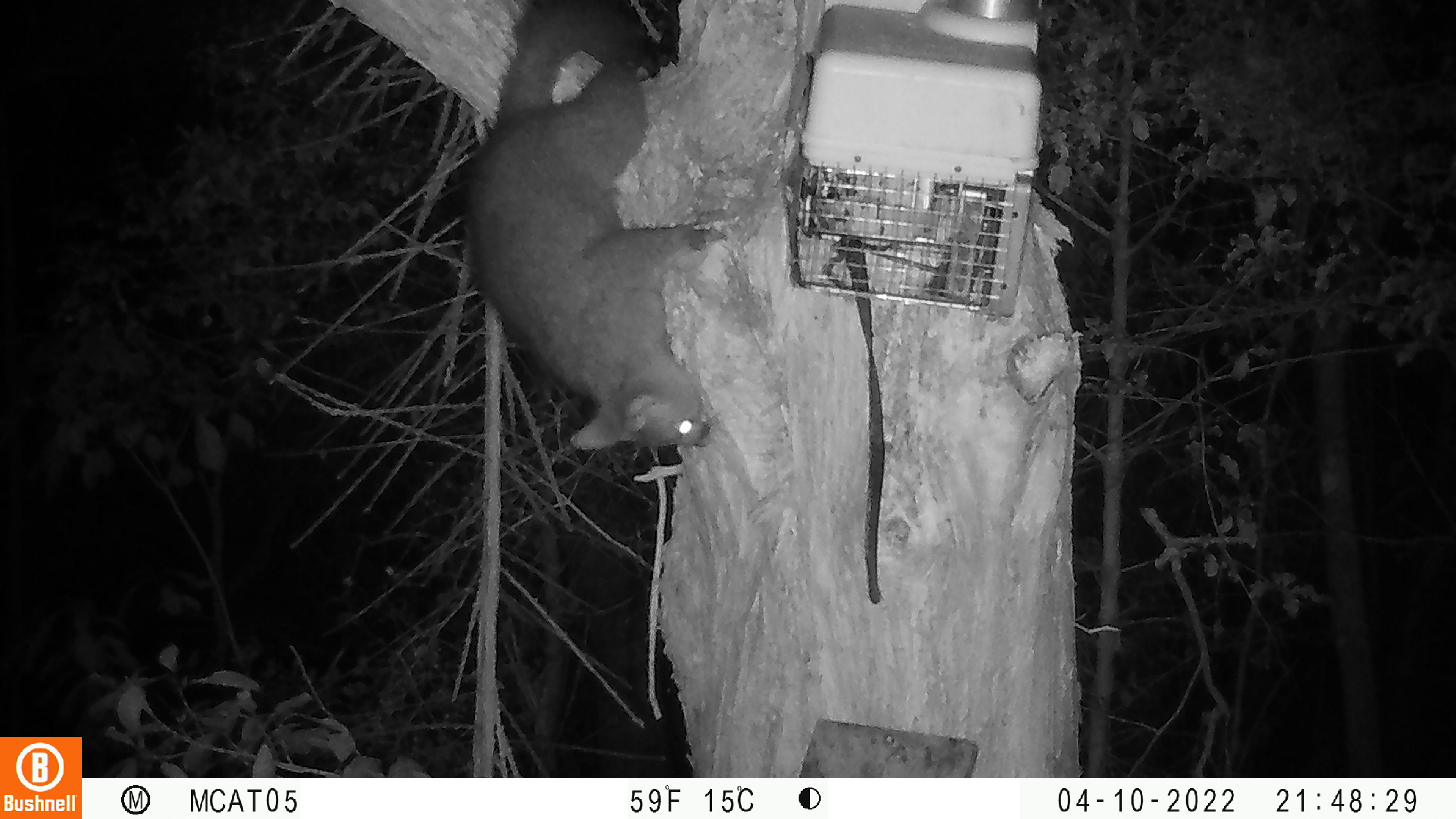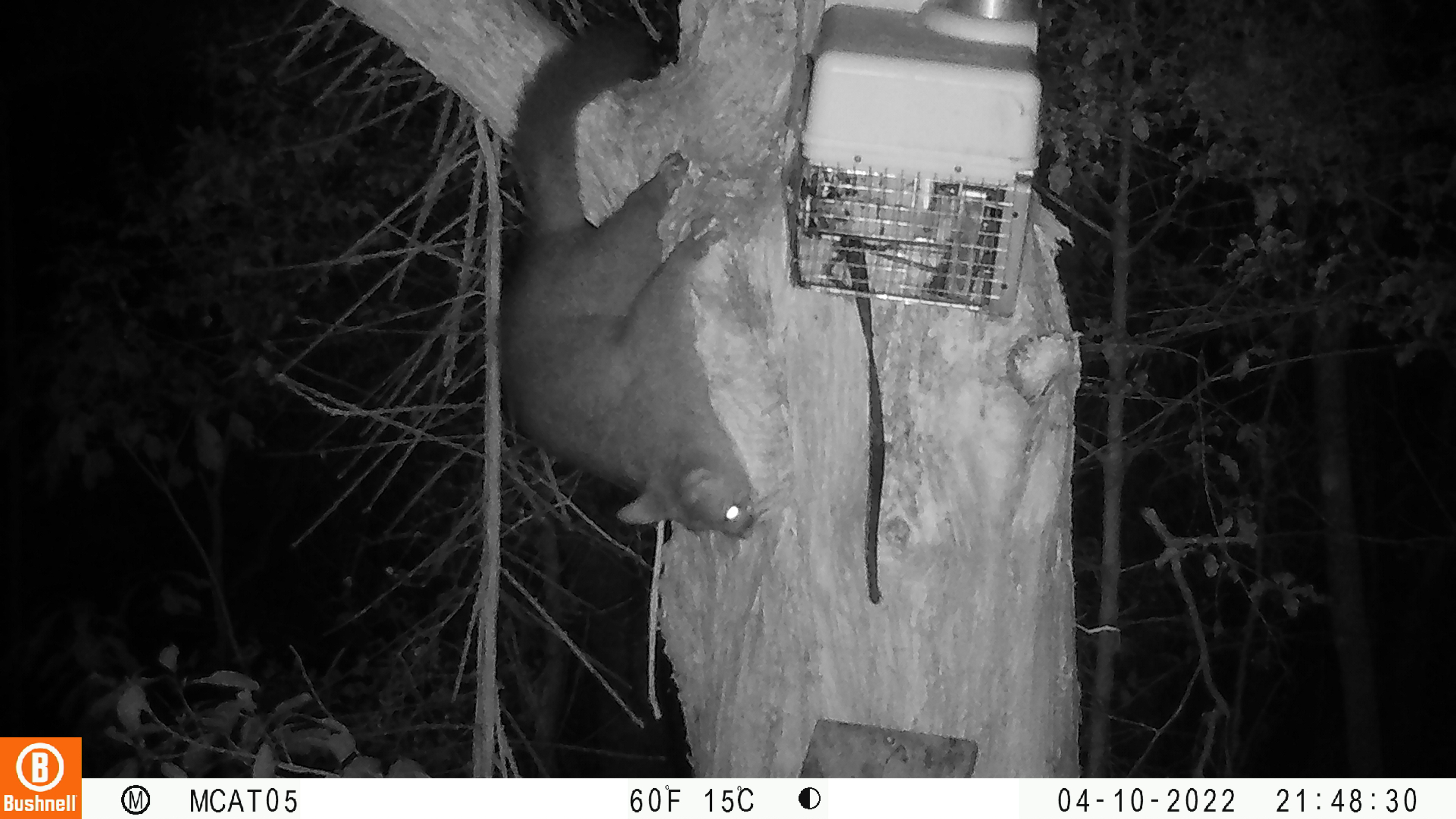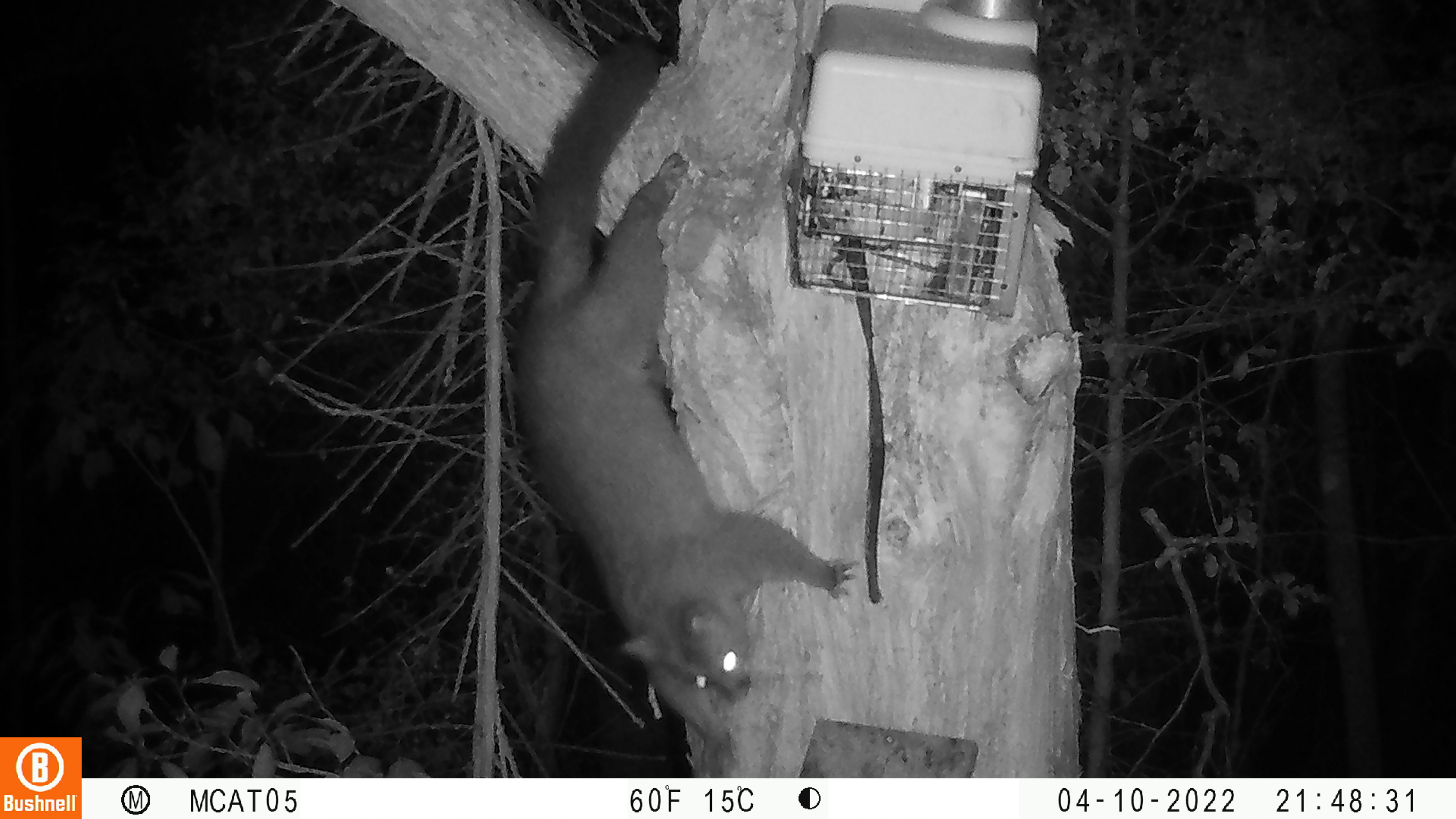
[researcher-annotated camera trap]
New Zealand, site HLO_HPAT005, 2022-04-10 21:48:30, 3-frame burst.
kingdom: Animalia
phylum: Chordata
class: Mammalia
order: Diprotodontia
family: Phalangeridae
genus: Trichosurus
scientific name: Trichosurus vulpecula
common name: common brushtail possum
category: possum